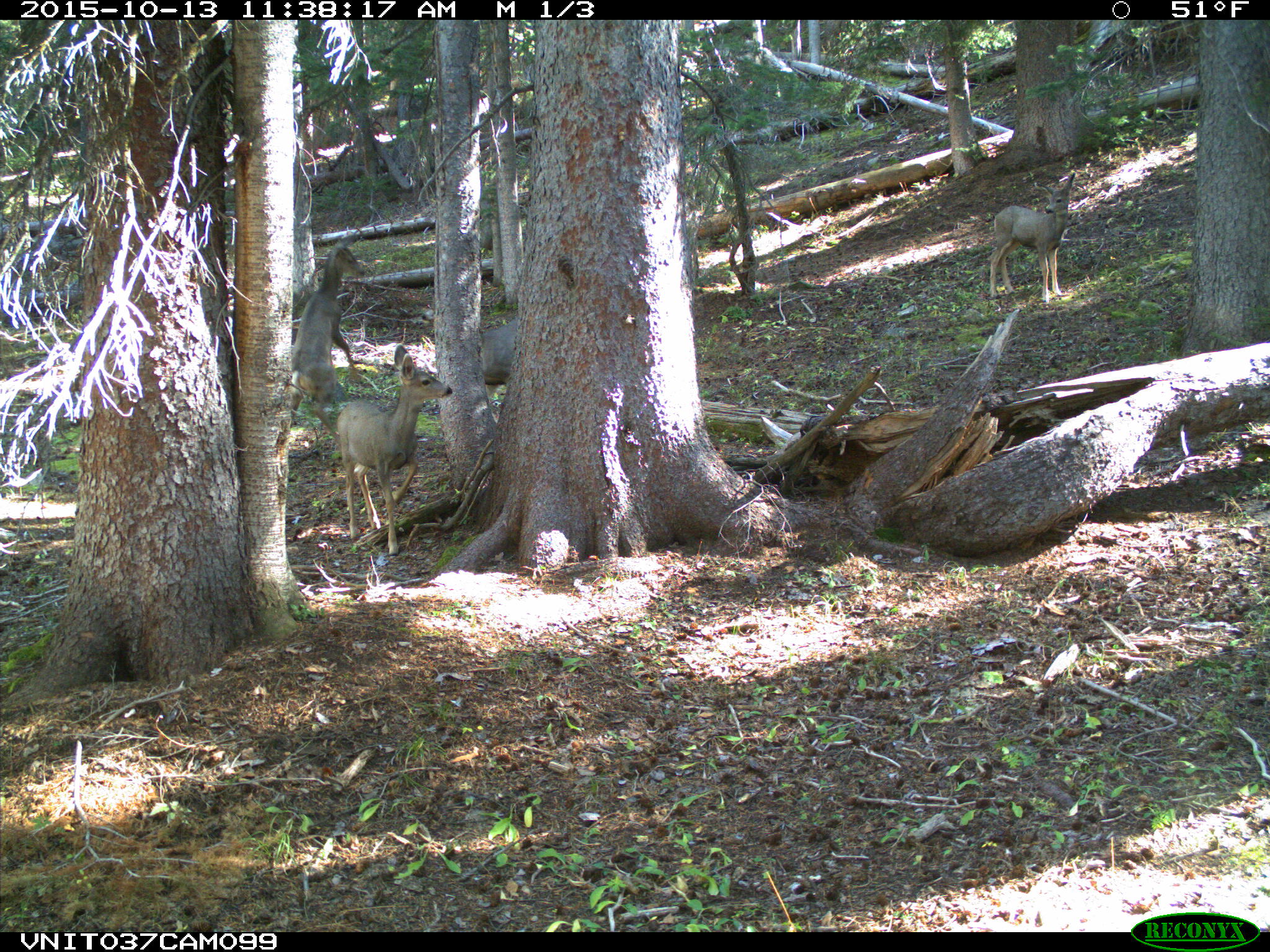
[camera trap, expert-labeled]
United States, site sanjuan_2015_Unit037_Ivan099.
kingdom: Animalia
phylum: Chordata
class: Mammalia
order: Artiodactyla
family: Cervidae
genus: Odocoileus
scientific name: Odocoileus hemionus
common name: mule deer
Odocoileus hemionus (mule deer).